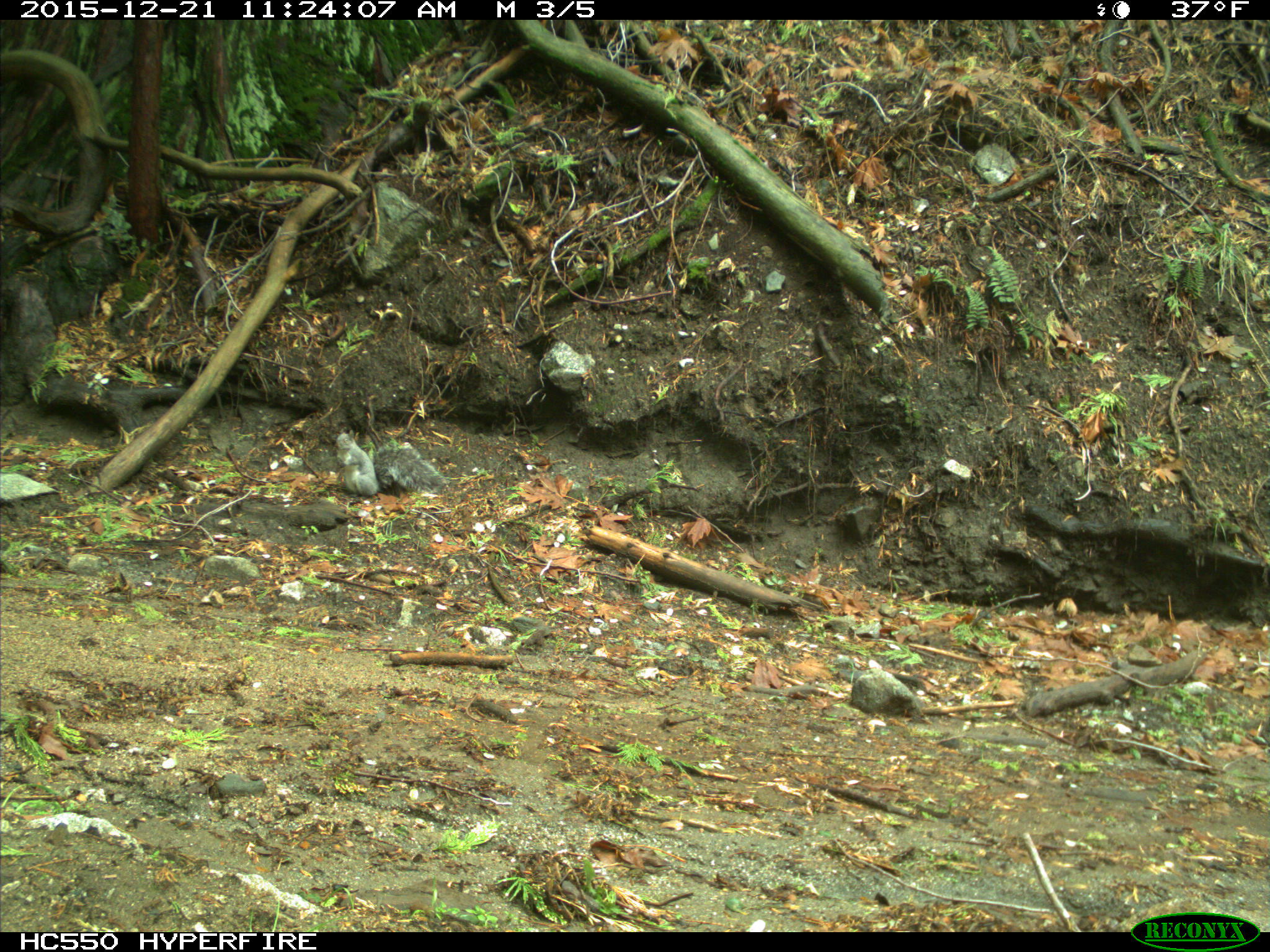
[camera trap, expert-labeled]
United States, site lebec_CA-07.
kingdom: Animalia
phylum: Chordata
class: Mammalia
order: Rodentia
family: Sciuridae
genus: Sciurus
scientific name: Sciurus carolinensis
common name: eastern gray squirrel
Sciurus carolinensis (eastern gray squirrel).